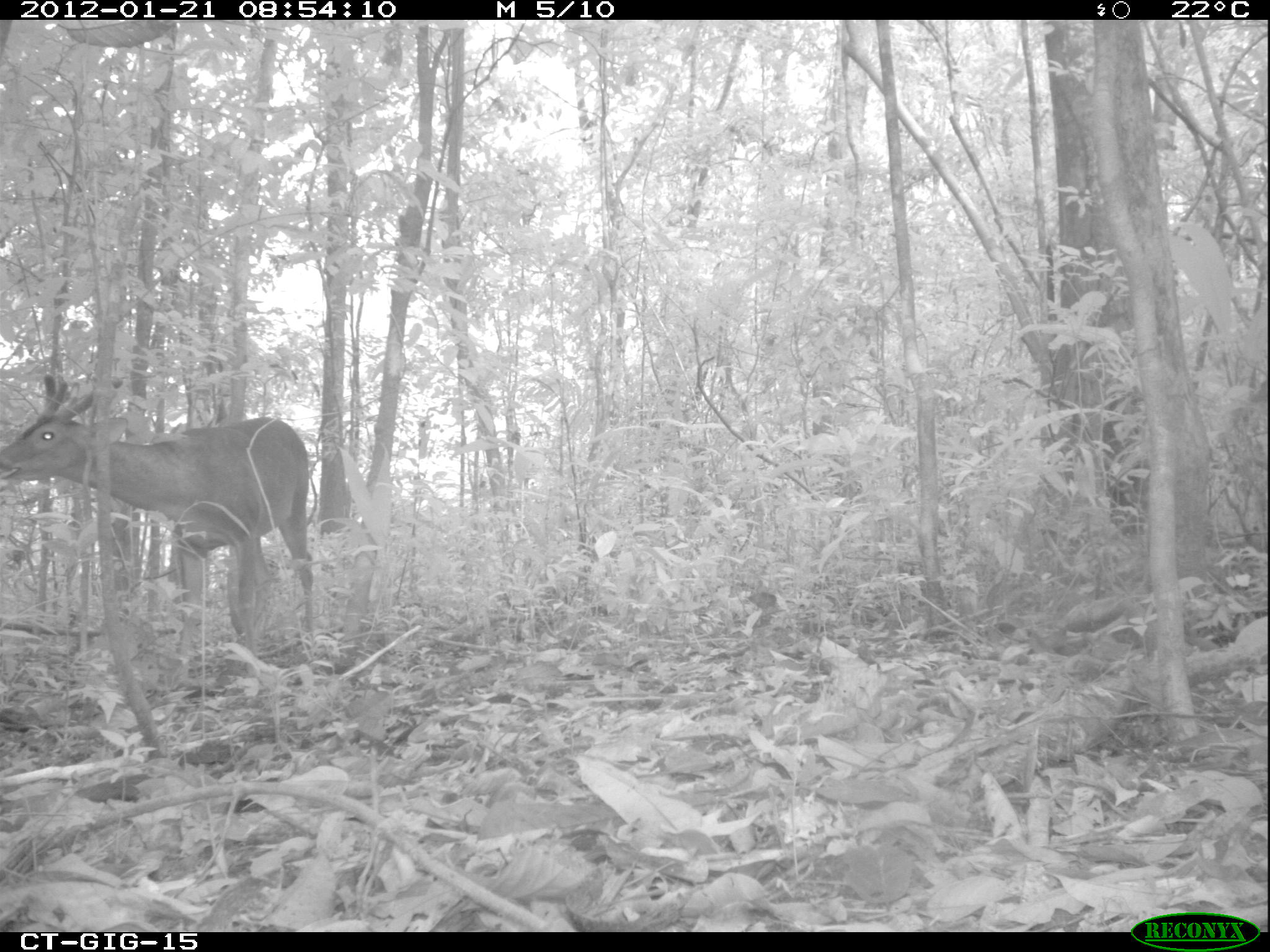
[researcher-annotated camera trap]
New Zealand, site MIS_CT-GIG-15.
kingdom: Animalia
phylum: Chordata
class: Mammalia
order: Artiodactyla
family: Cervidae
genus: Odocoileus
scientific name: Odocoileus virginianus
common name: white-tailed deer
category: white tailed deer